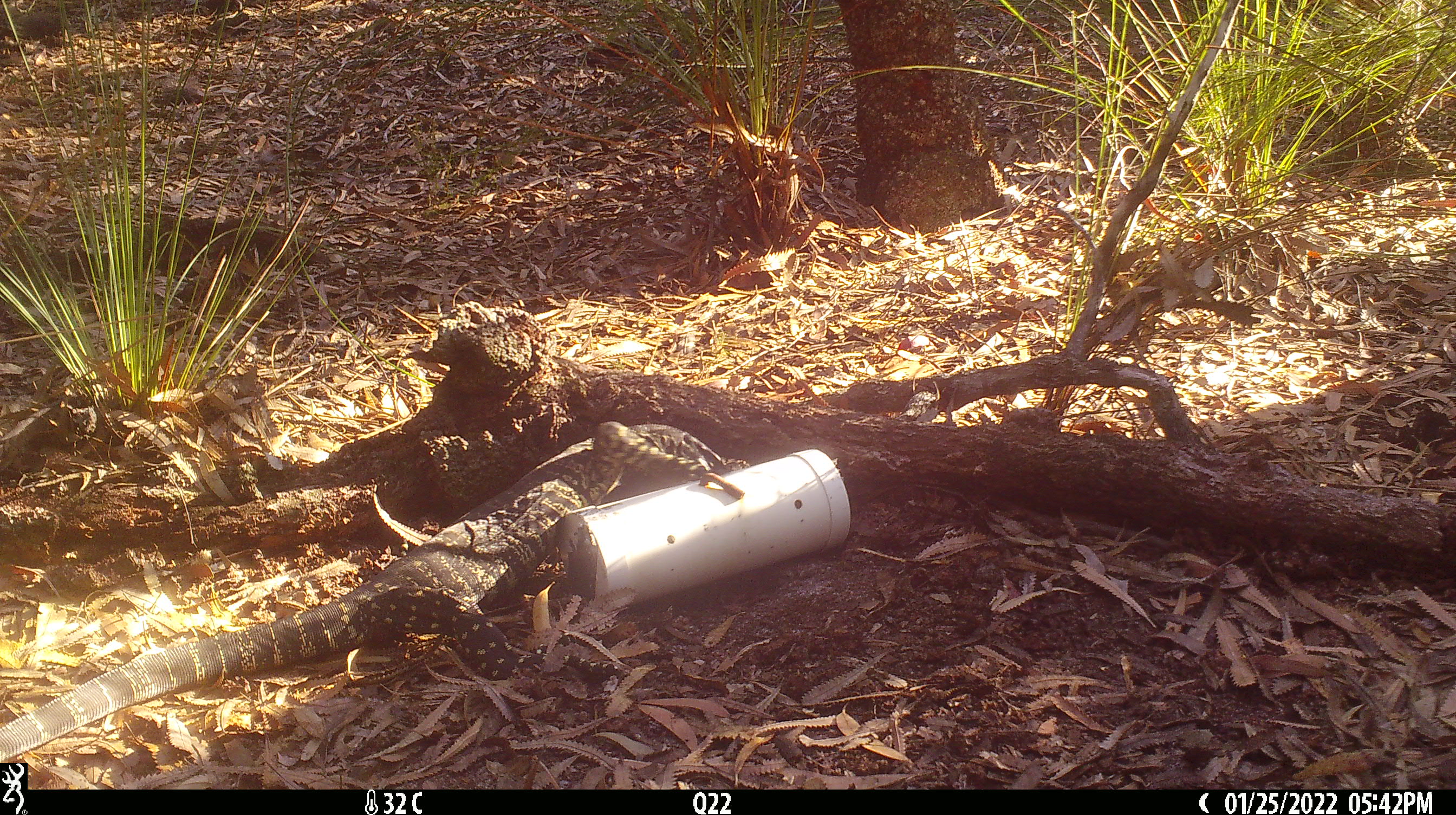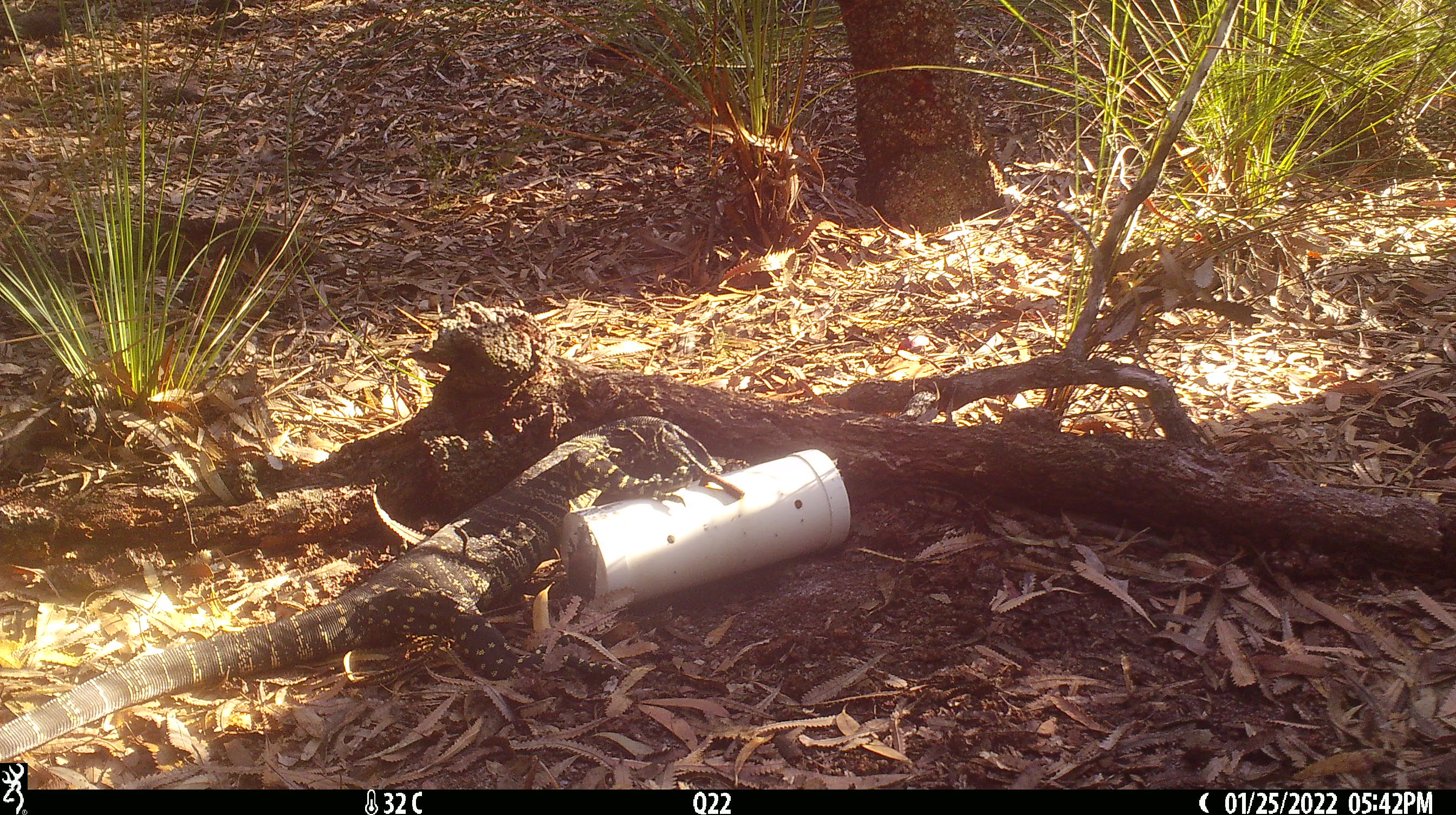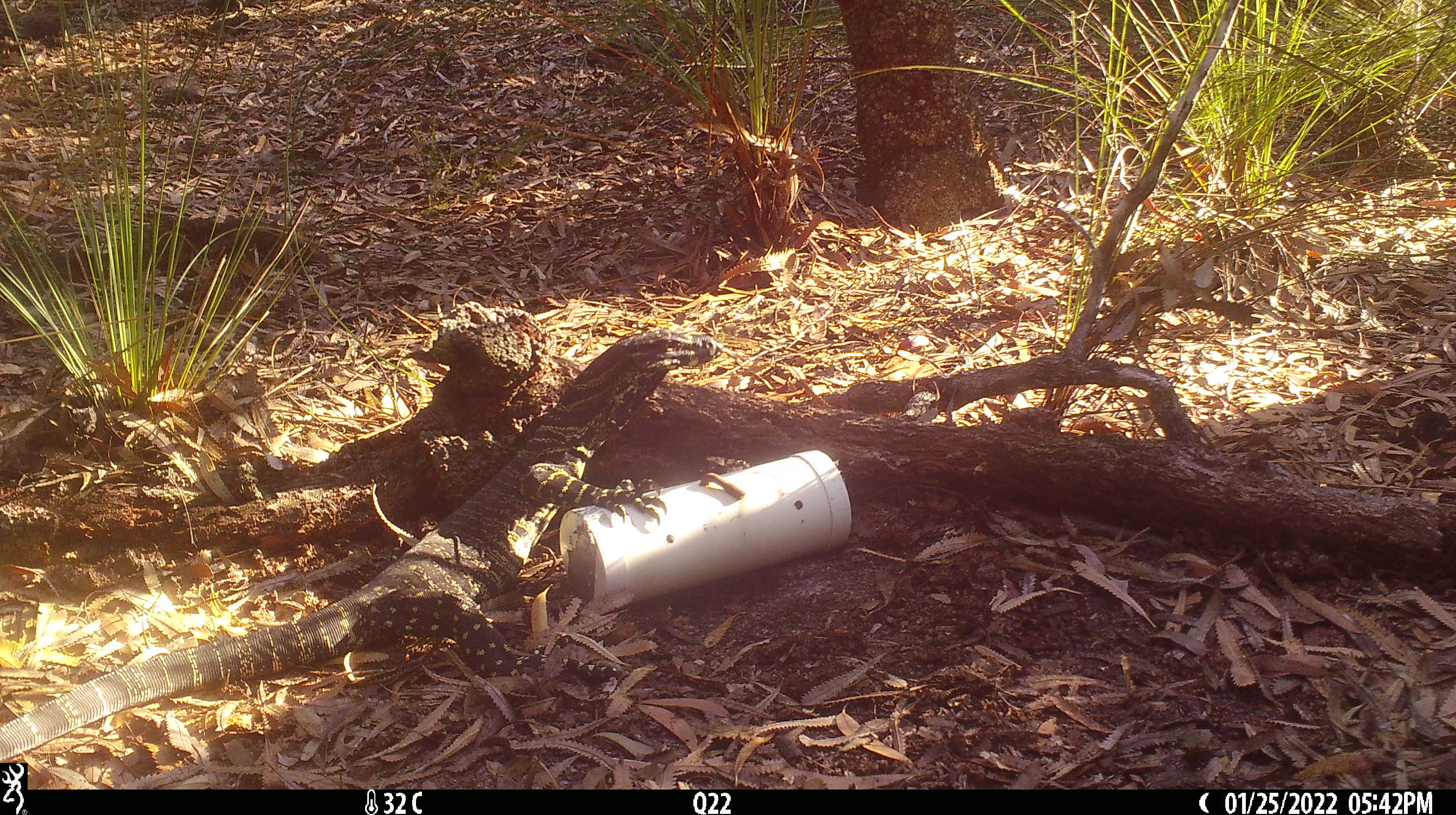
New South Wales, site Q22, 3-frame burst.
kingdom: Animalia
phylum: Chordata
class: Reptilia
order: Squamata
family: Varanidae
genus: Varanus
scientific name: Varanus varius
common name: lace monitor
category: goanna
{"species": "goanna (lace monitor) (Varanus varius)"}